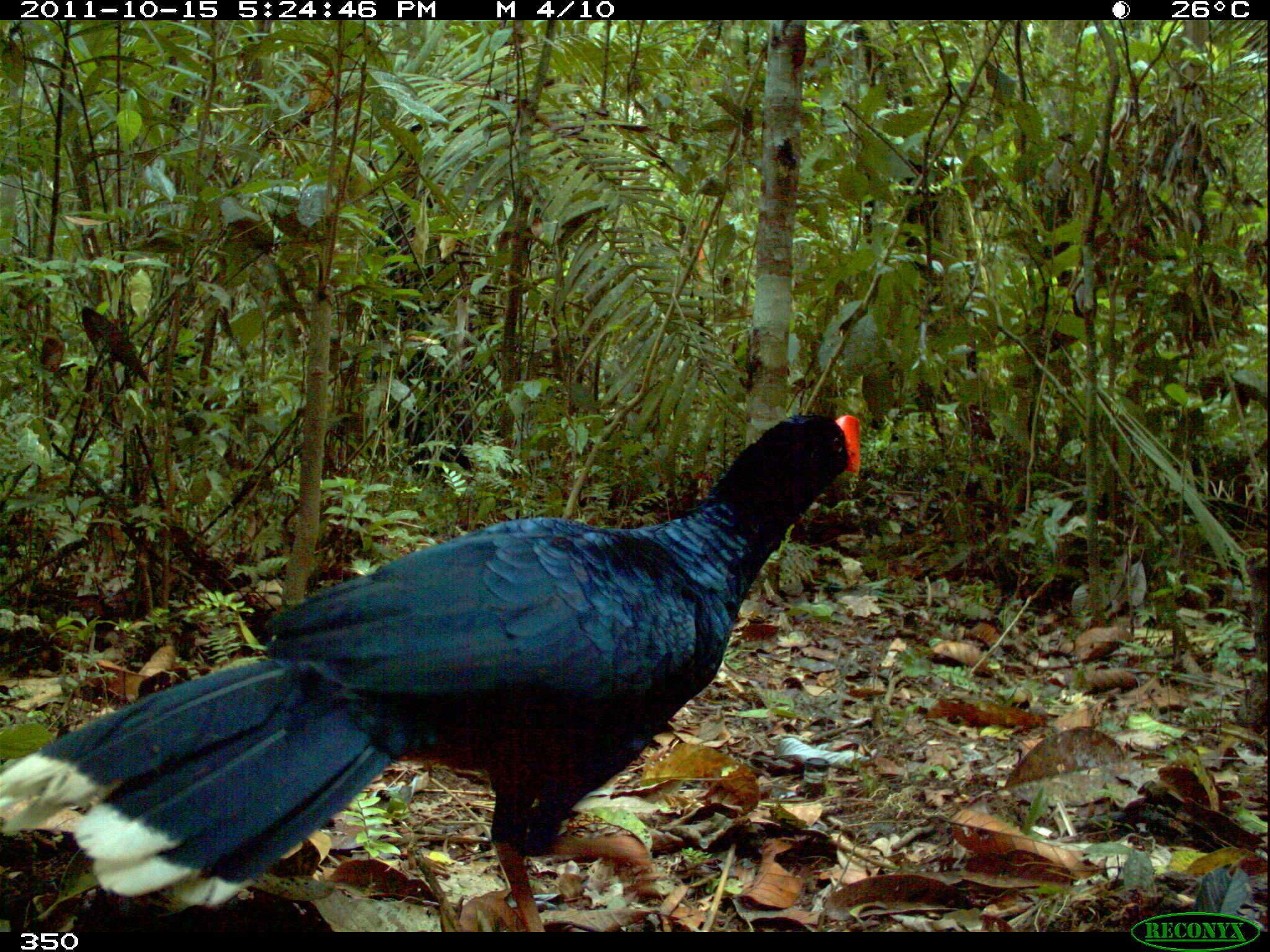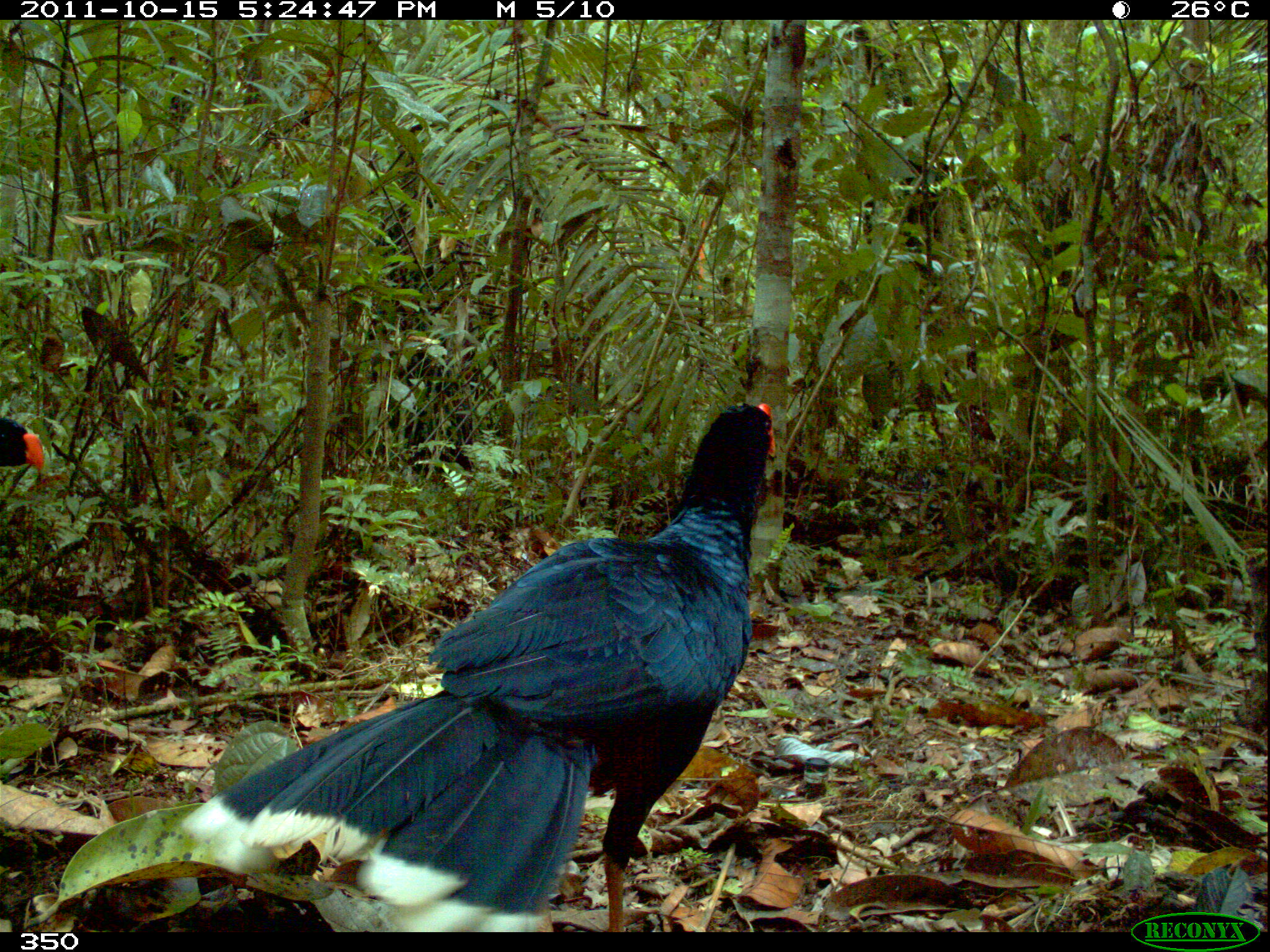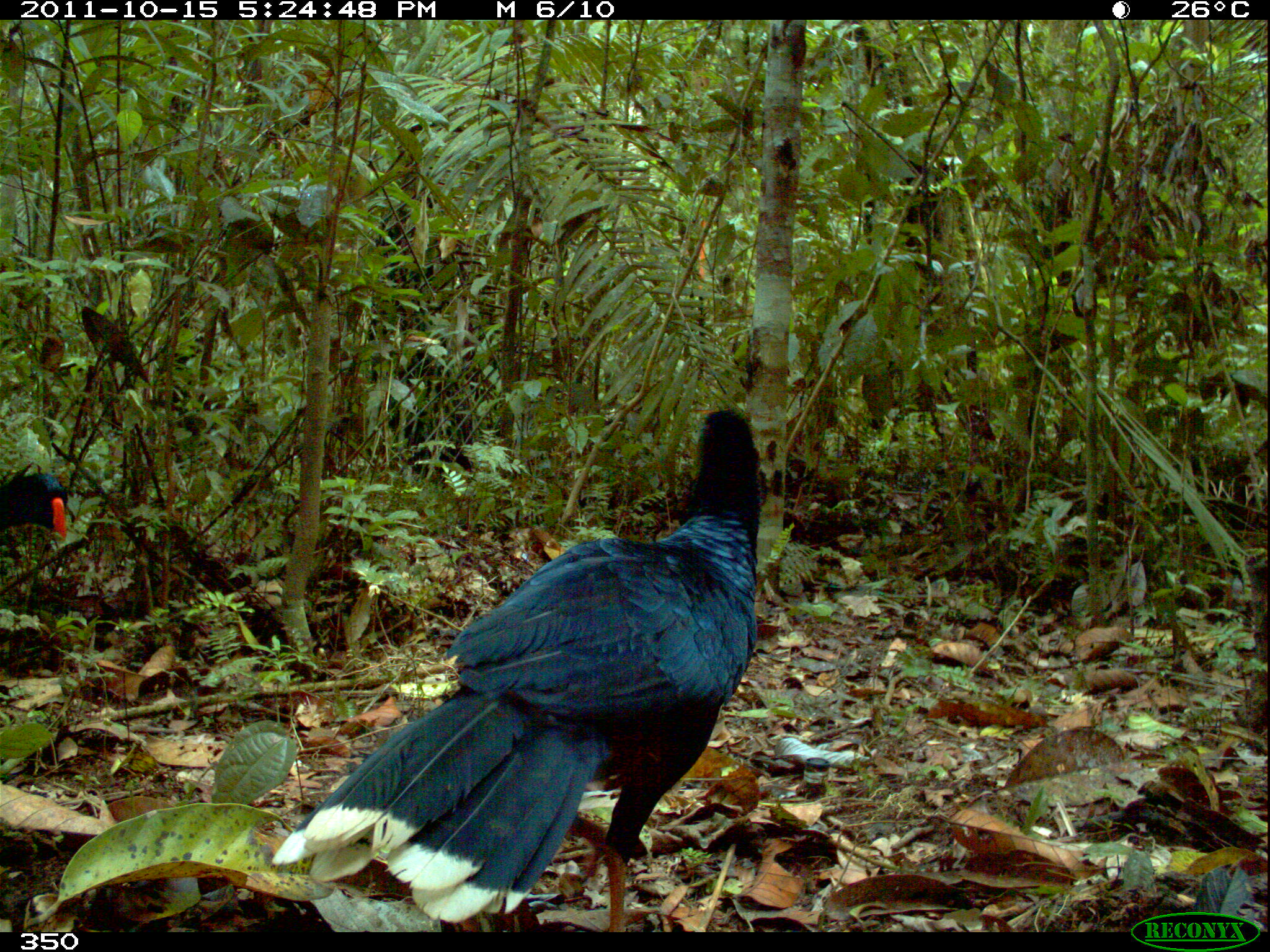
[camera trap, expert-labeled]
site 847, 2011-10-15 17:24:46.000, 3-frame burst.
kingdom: Animalia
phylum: Chordata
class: Aves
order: Galliformes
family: Cracidae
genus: Mitu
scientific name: Mitu tuberosum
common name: razor-billed curassow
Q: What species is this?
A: Mitu tuberosum (razor-billed curassow).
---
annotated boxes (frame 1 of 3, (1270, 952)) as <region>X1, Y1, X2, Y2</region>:
mitu tuberosum: <region>1, 410, 862, 931</region>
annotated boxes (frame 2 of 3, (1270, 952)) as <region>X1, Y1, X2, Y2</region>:
mitu tuberosum: <region>178, 399, 775, 932</region>; <region>0, 416, 44, 500</region>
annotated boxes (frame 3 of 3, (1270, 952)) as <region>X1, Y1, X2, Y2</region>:
mitu tuberosum: <region>273, 405, 765, 932</region>; <region>0, 468, 69, 539</region>